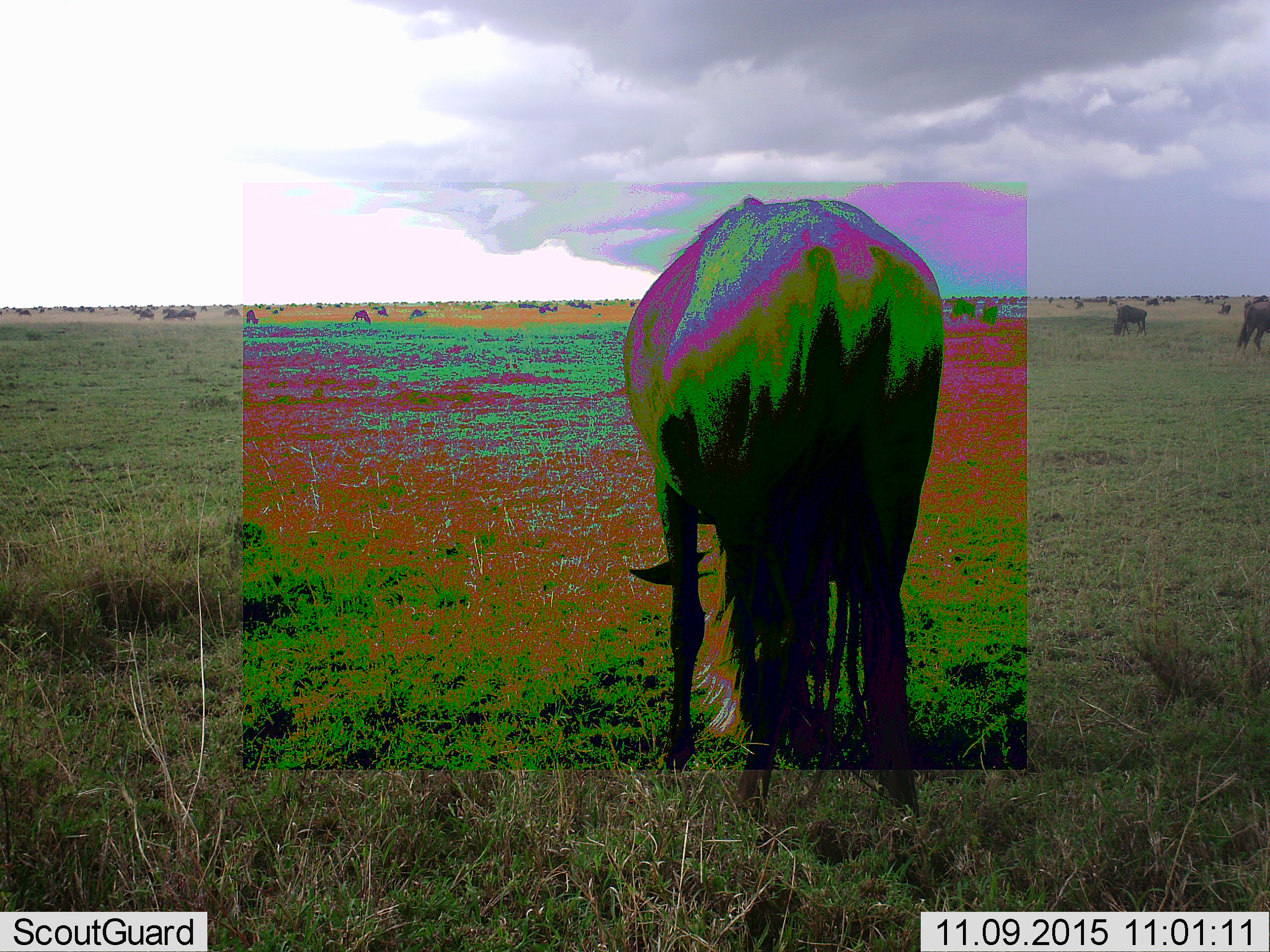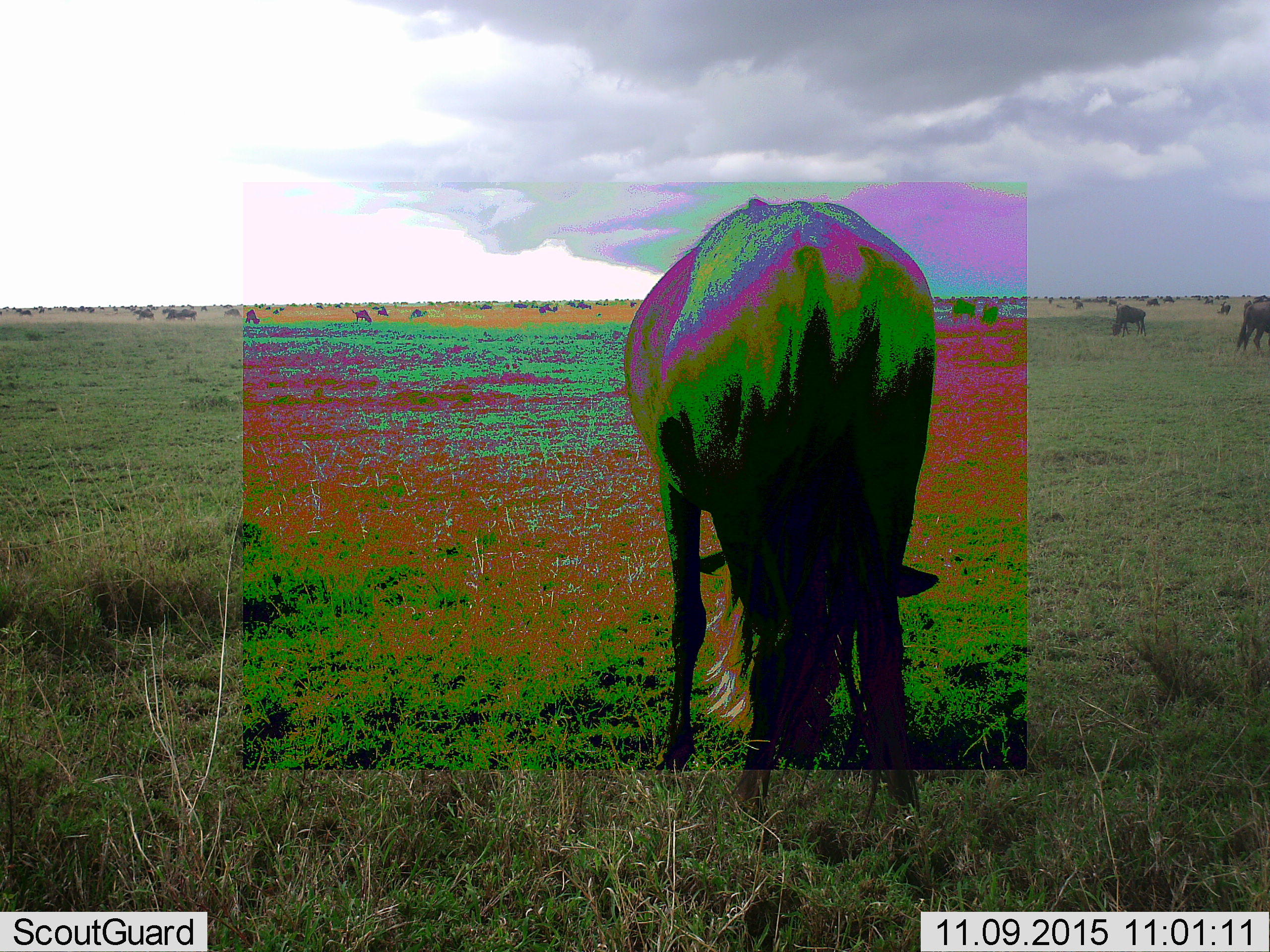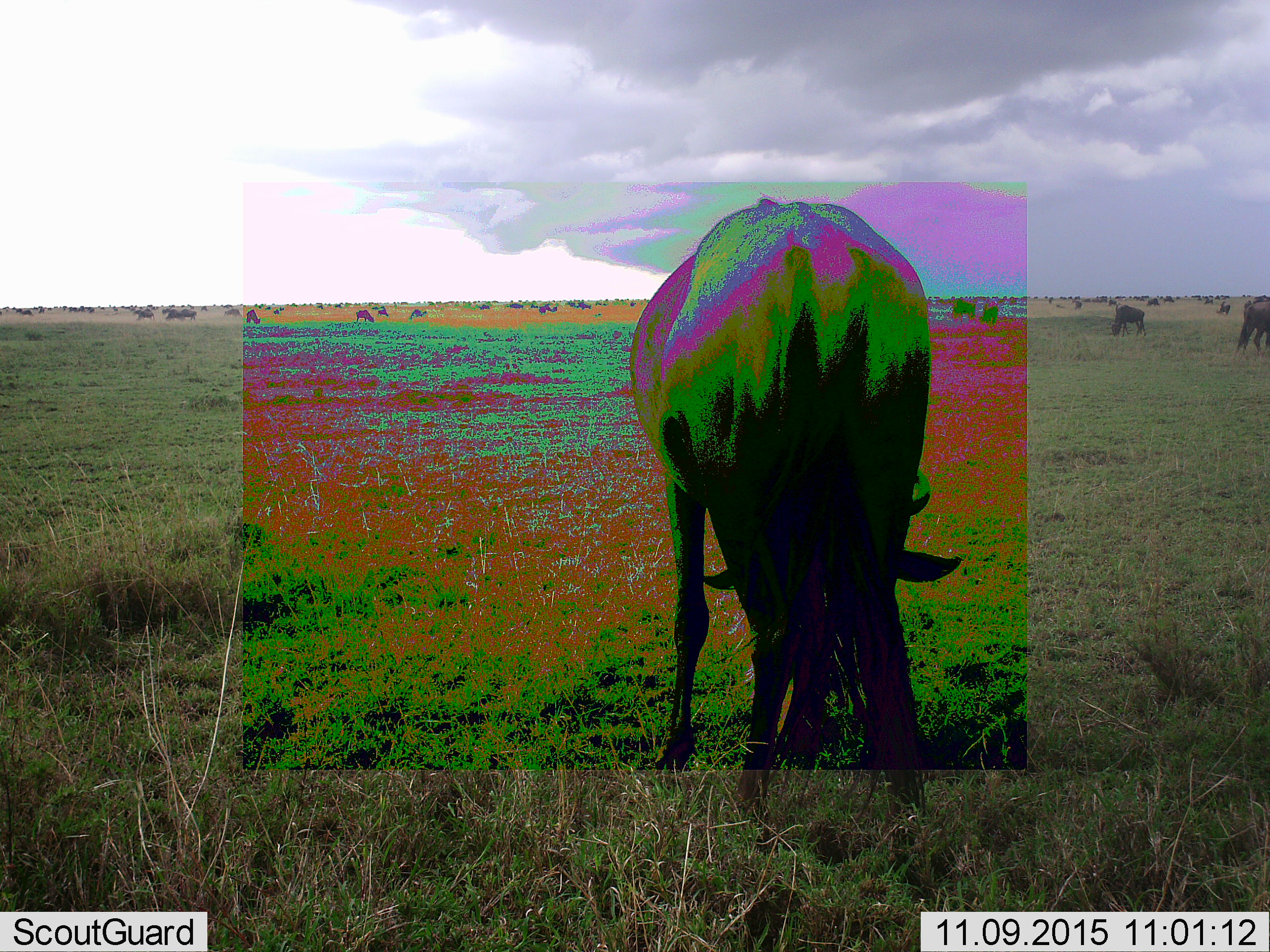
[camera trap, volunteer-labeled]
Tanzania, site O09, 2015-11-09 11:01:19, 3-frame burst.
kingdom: Animalia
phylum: Chordata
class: Mammalia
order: Artiodactyla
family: Bovidae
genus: Connochaetes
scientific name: Connochaetes taurinus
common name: blue wildebeest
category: wildebeest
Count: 51+.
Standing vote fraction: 17%.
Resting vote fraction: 0%.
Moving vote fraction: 17%.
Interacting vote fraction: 0%.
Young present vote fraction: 17%.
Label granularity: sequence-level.